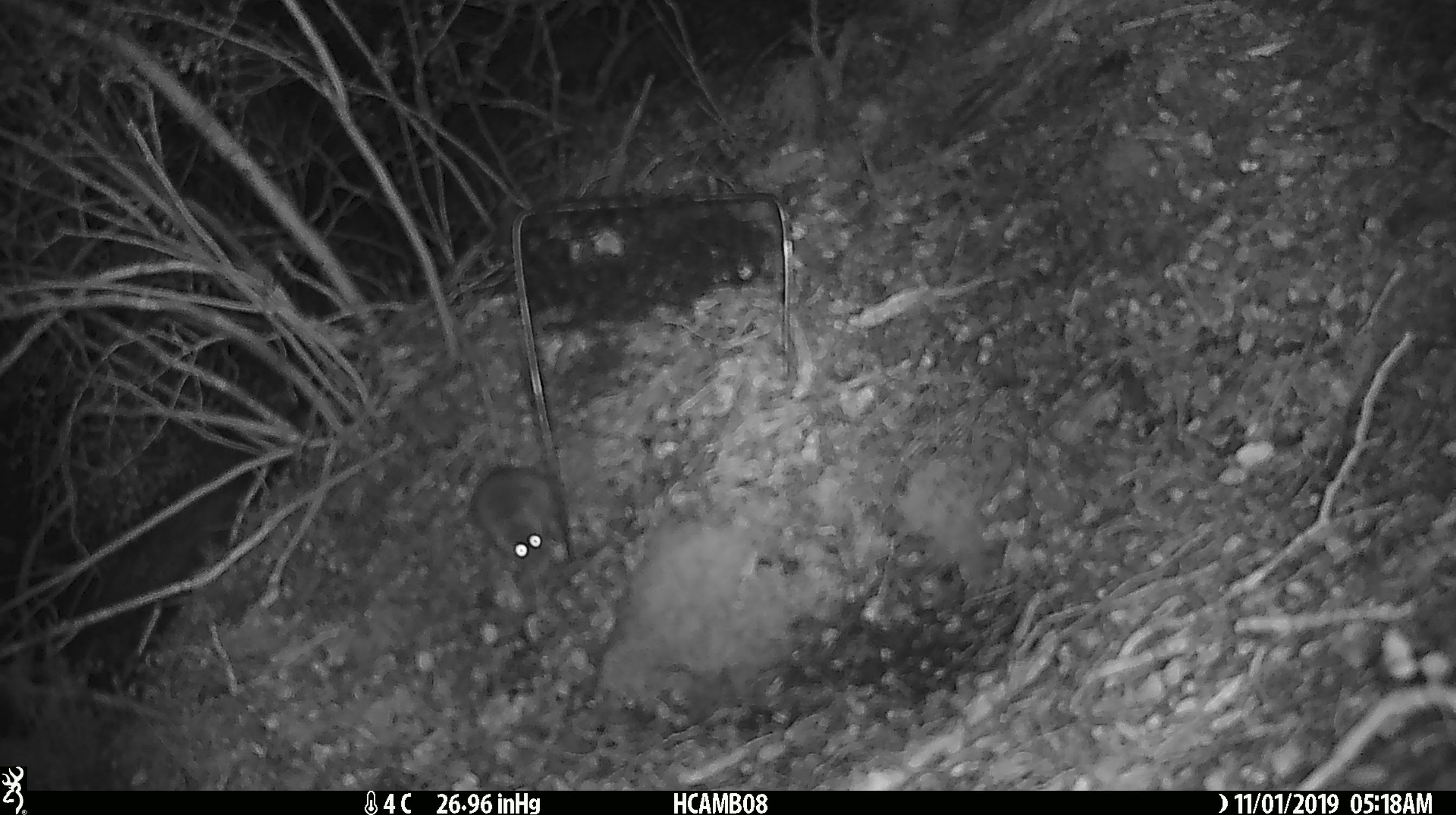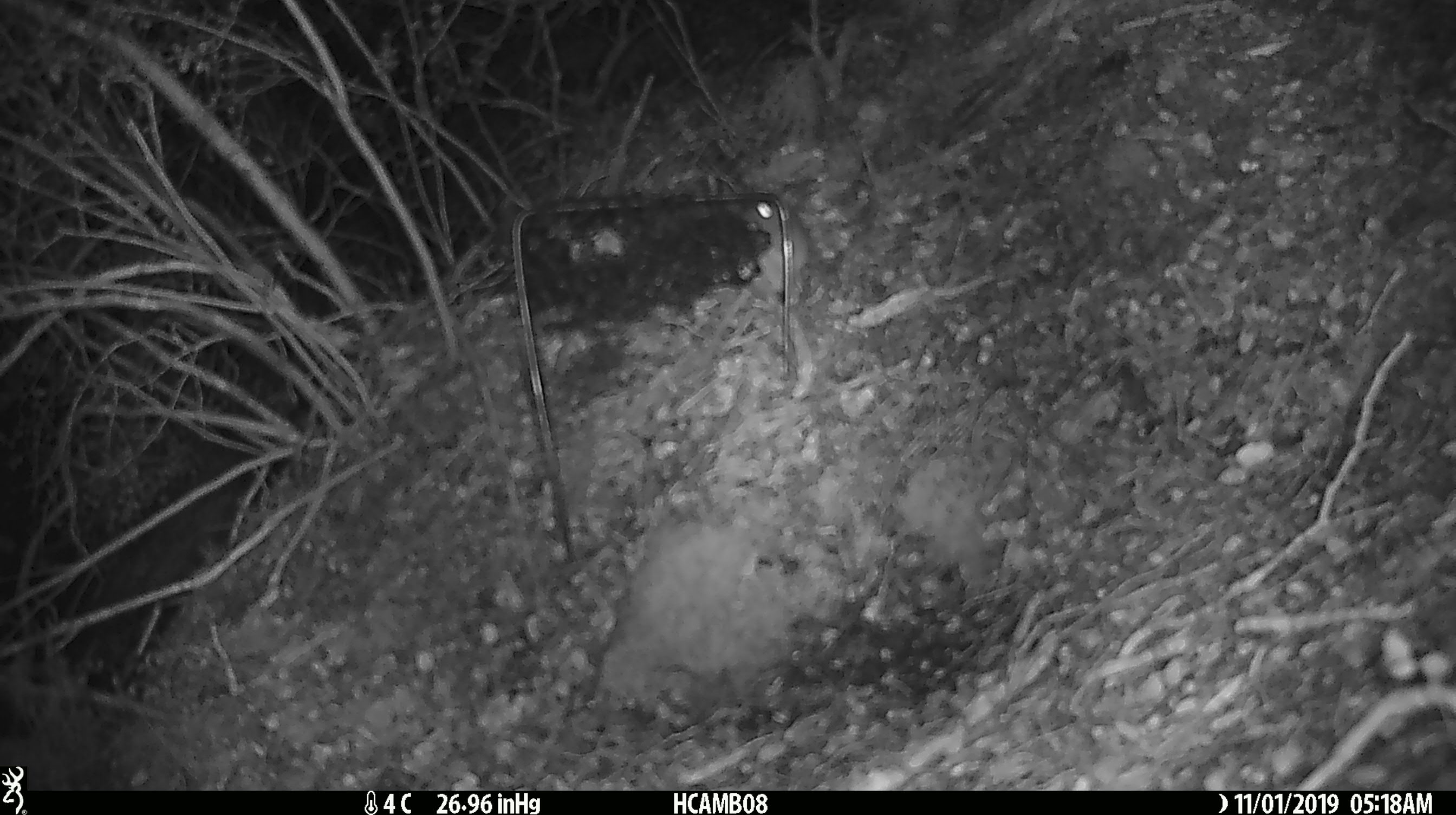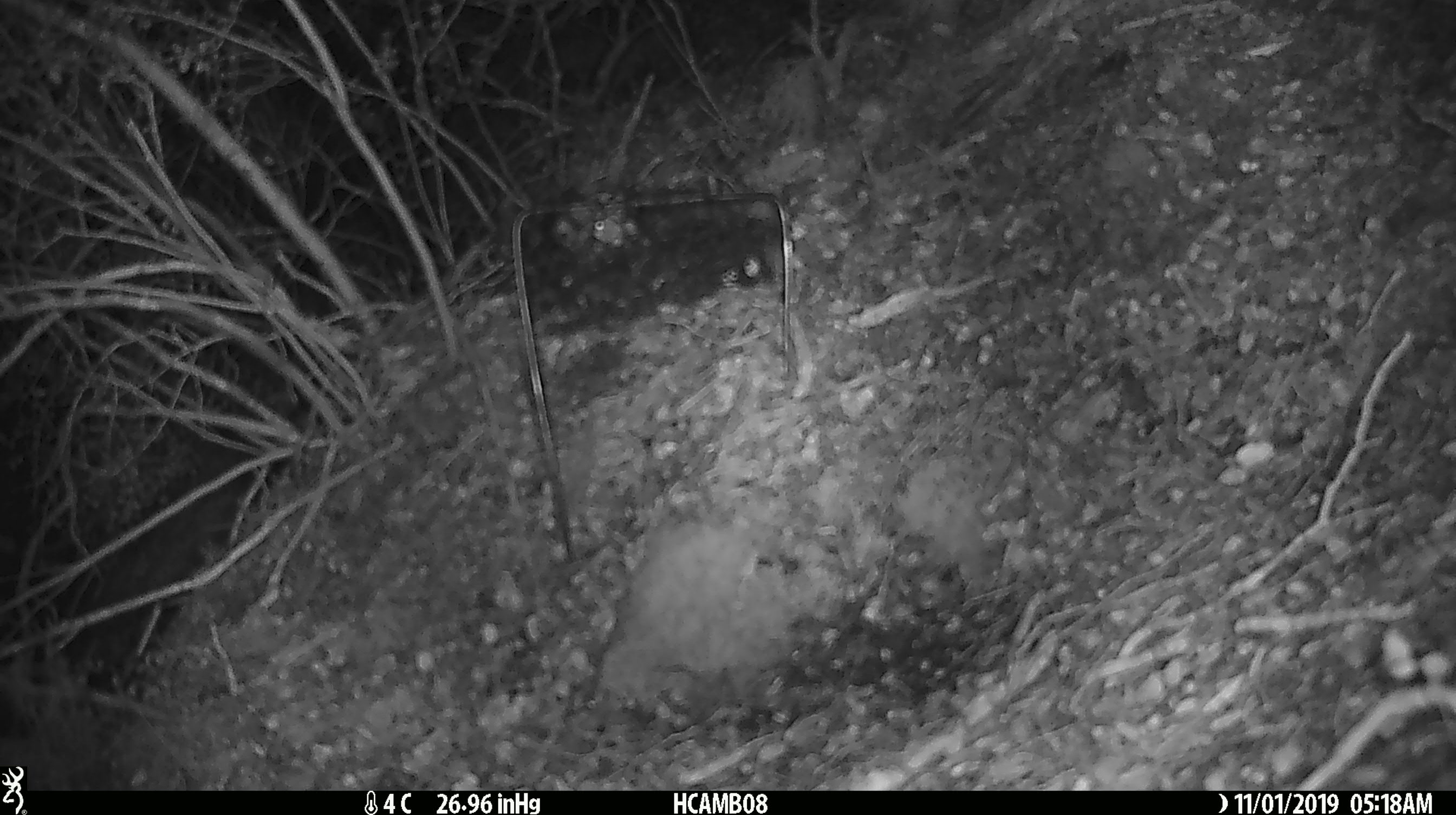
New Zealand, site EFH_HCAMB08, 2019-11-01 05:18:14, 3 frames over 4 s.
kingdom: Animalia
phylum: Chordata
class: Mammalia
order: Rodentia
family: Muridae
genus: Mus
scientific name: Mus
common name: mouse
Mouse (Mus).